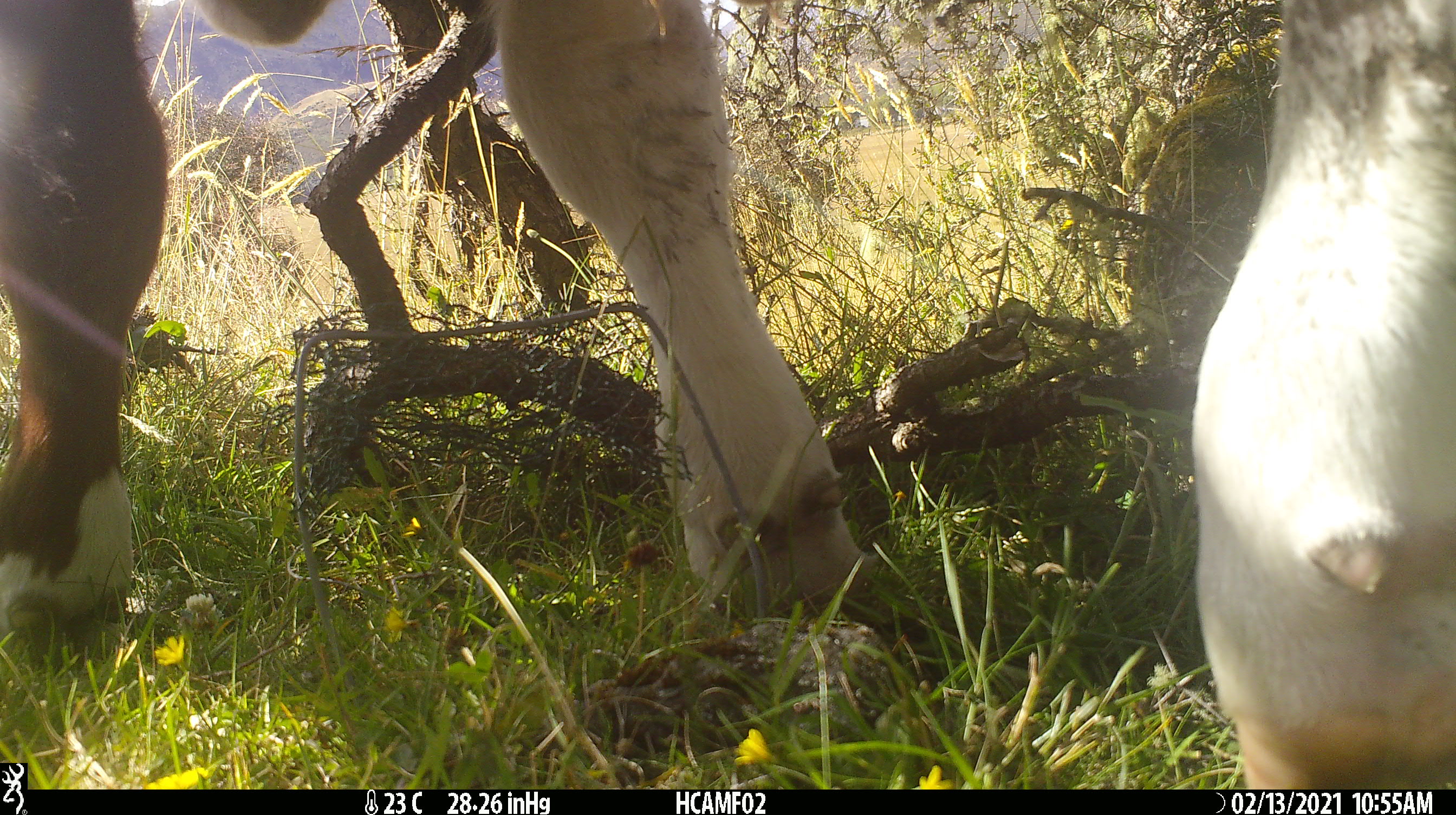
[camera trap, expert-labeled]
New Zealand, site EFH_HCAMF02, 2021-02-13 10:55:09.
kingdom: Animalia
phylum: Chordata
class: Mammalia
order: Artiodactyla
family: Bovidae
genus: Bos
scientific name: Bos taurus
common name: domestic cow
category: cow